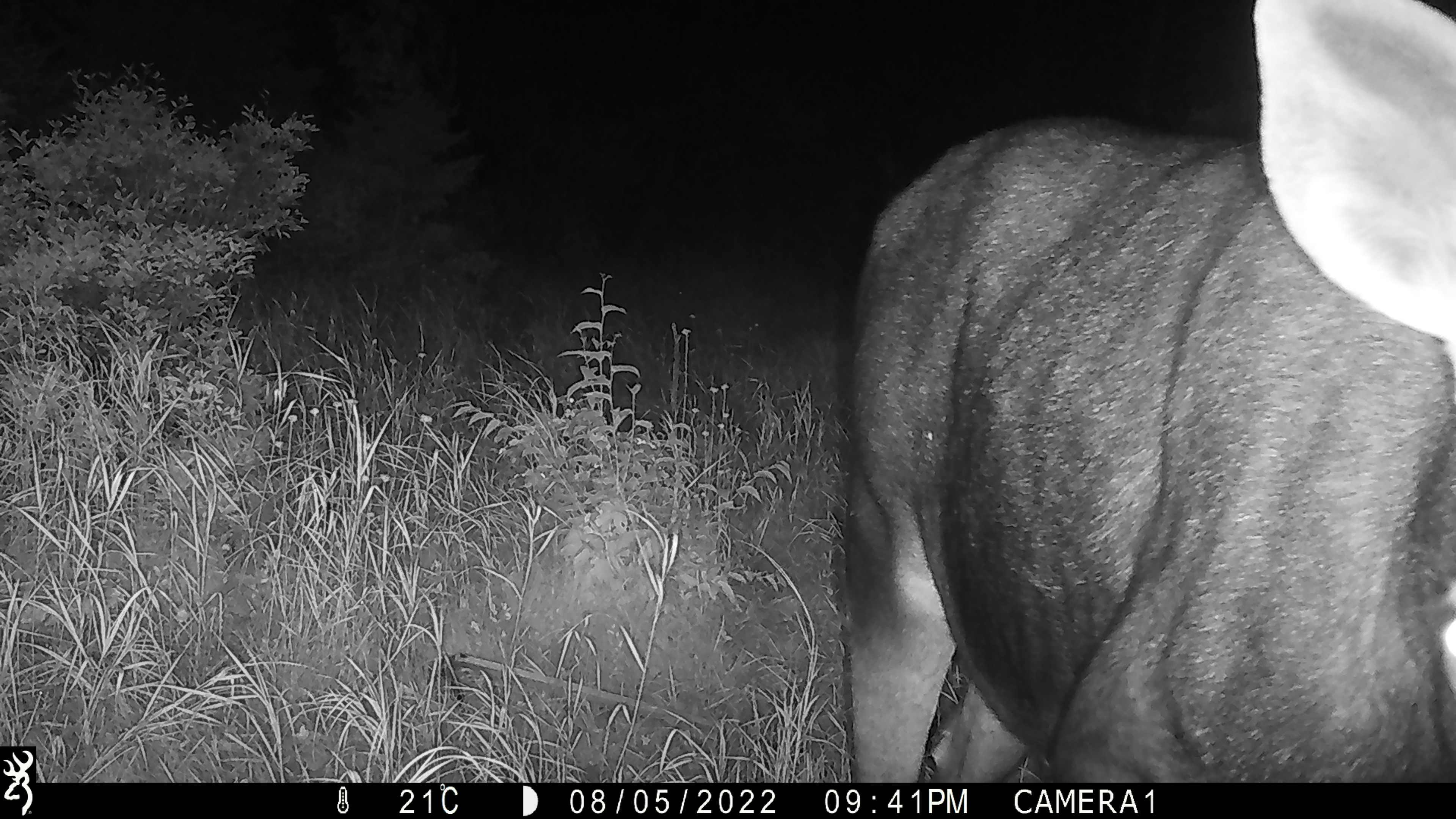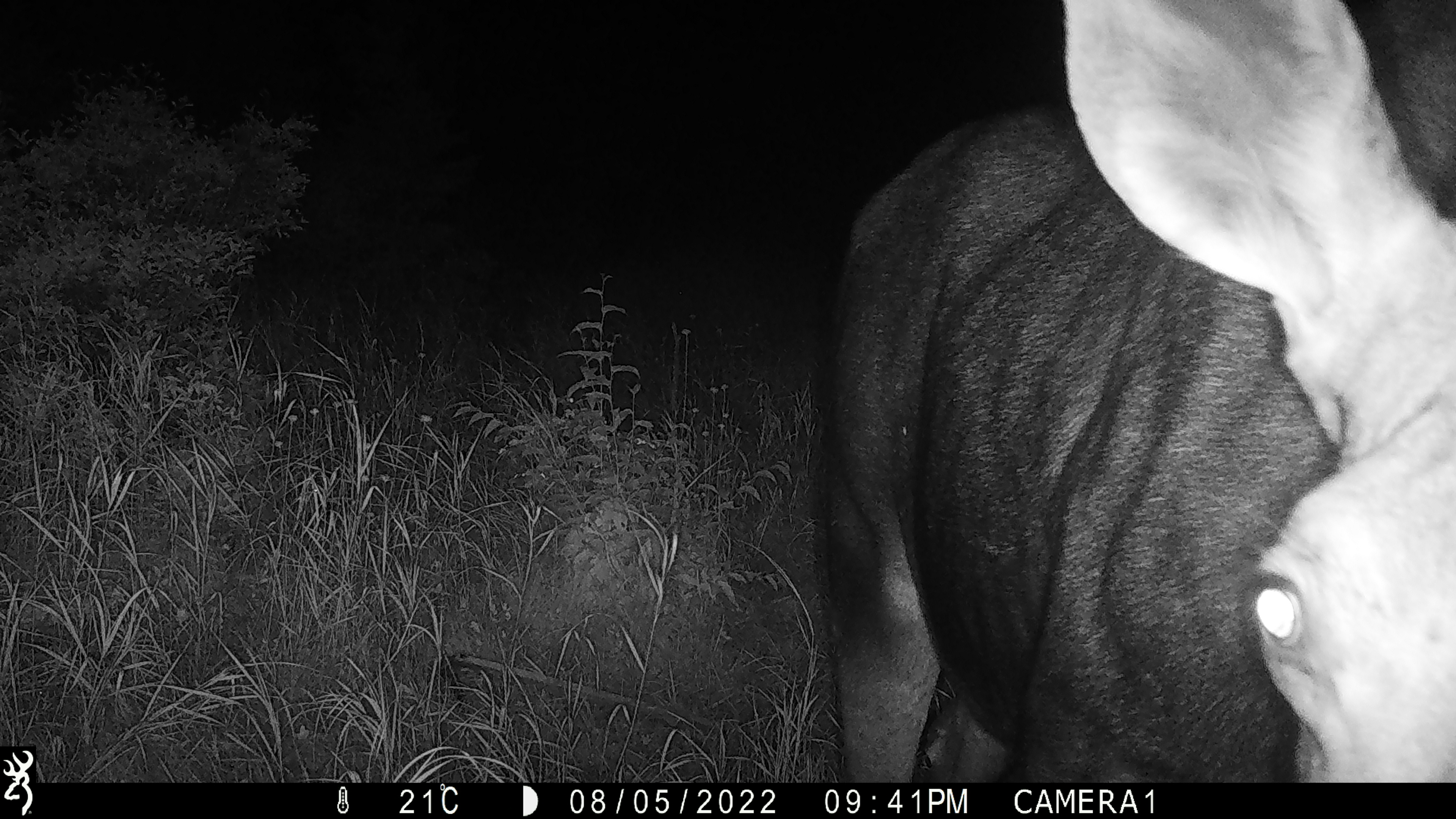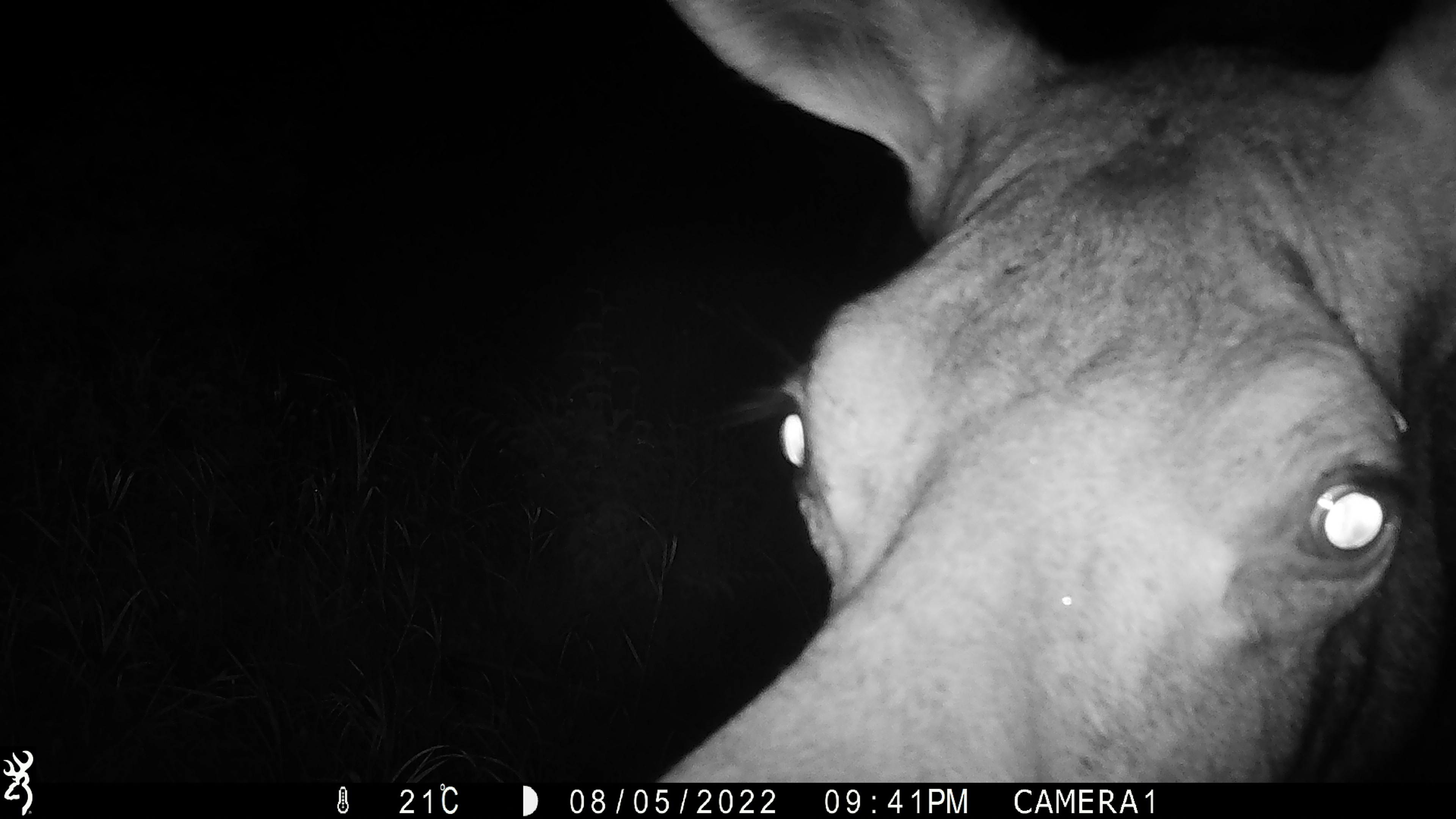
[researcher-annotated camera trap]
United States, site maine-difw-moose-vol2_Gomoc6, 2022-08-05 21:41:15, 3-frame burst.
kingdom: Animalia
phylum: Chordata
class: Mammalia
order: Artiodactyla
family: Cervidae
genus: Alces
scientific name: Alces alces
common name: moose